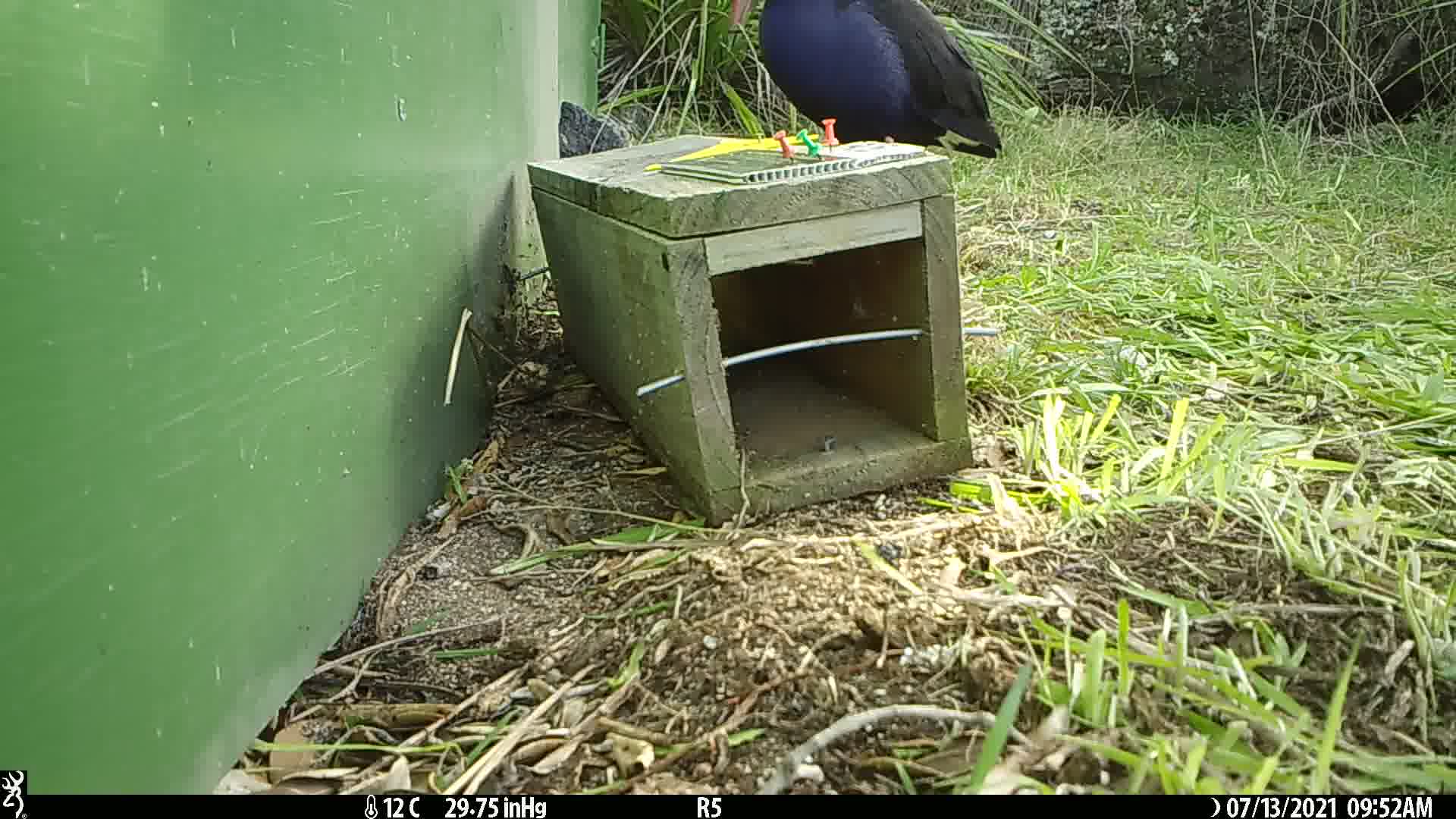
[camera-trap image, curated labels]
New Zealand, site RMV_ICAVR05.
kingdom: Animalia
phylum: Chordata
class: Aves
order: Gruiformes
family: Rallidae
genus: Porphyrio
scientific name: Porphyrio melanotus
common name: australasian swamphen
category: pukeko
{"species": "pukeko (australasian swamphen) (Porphyrio melanotus)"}